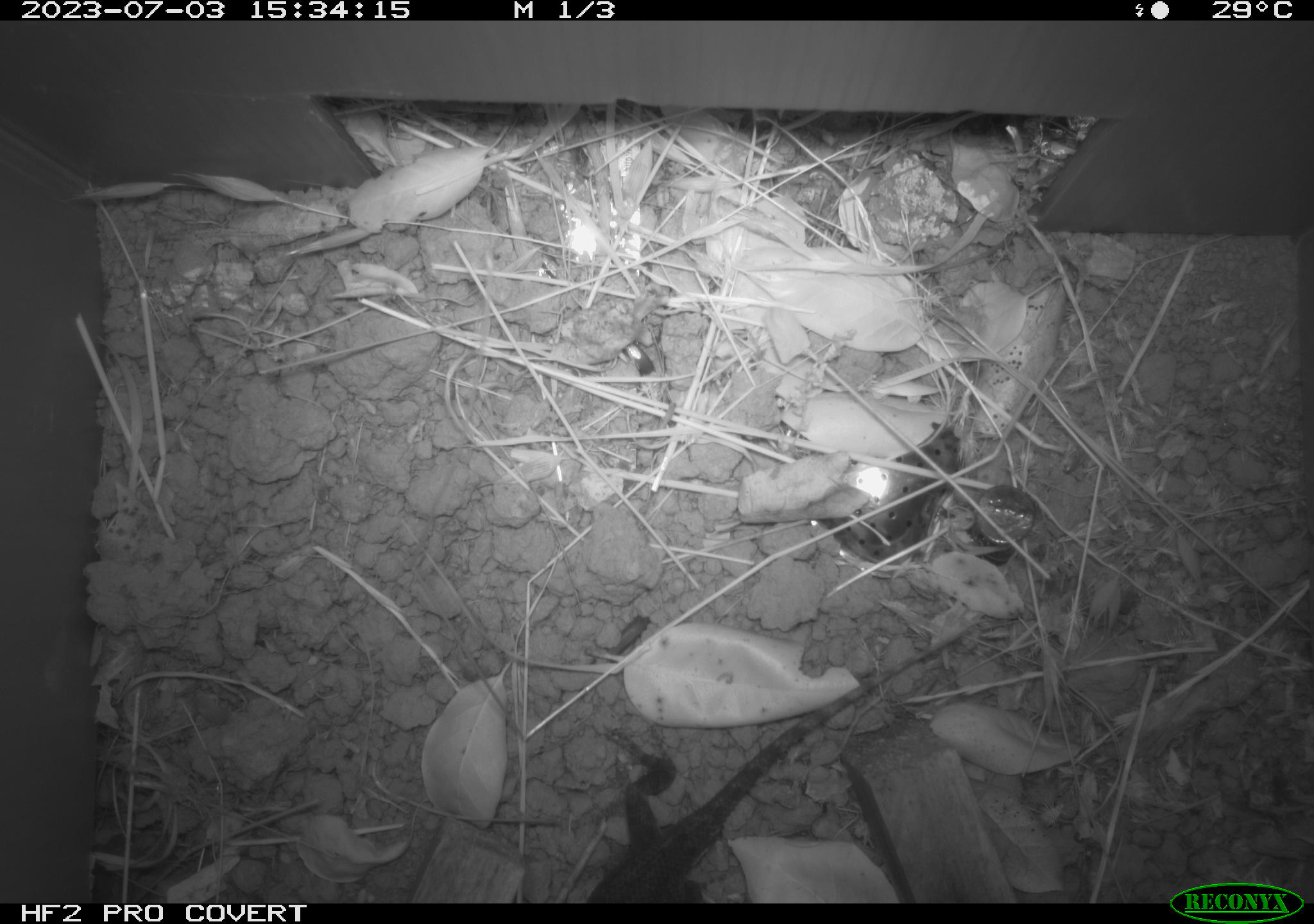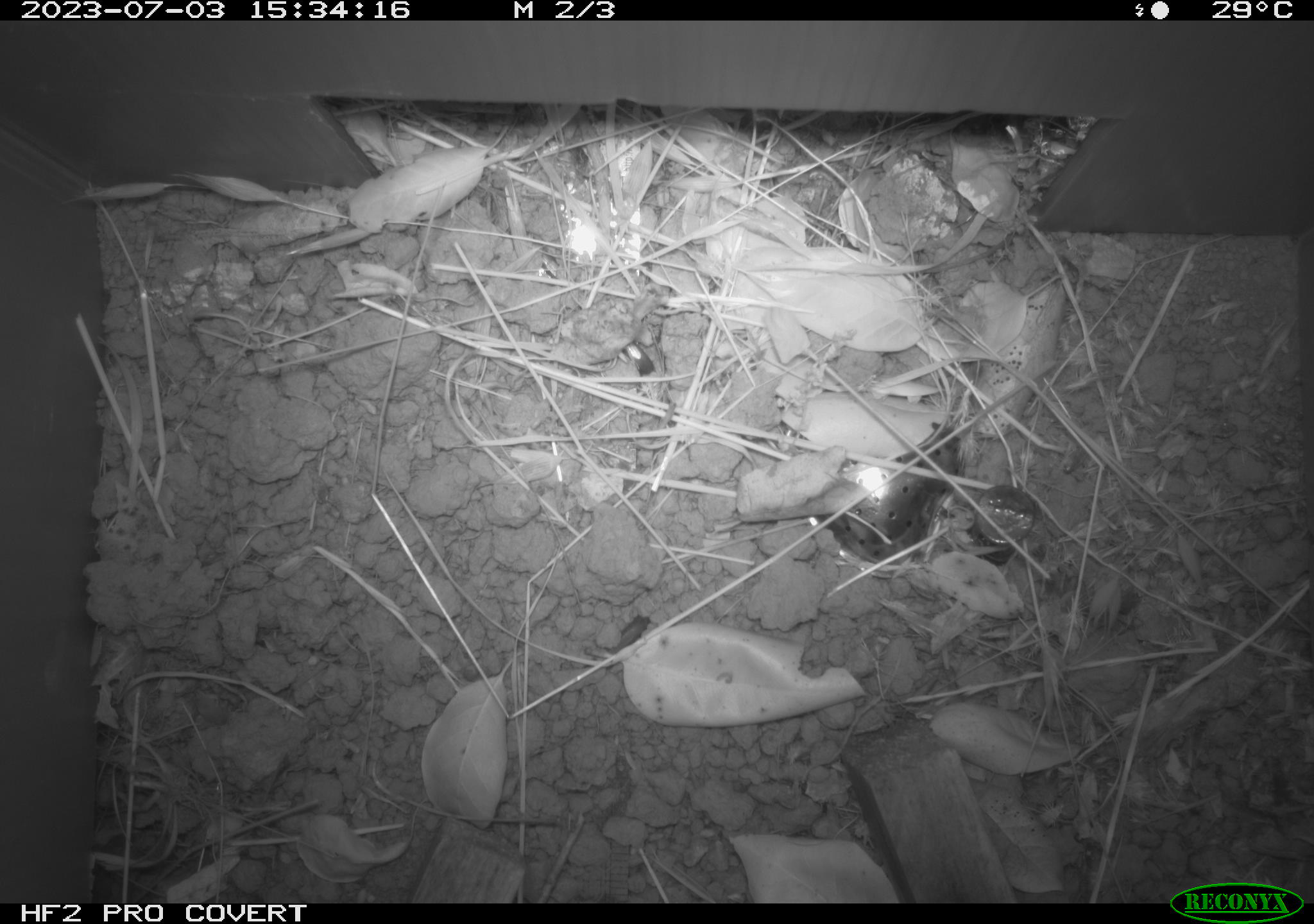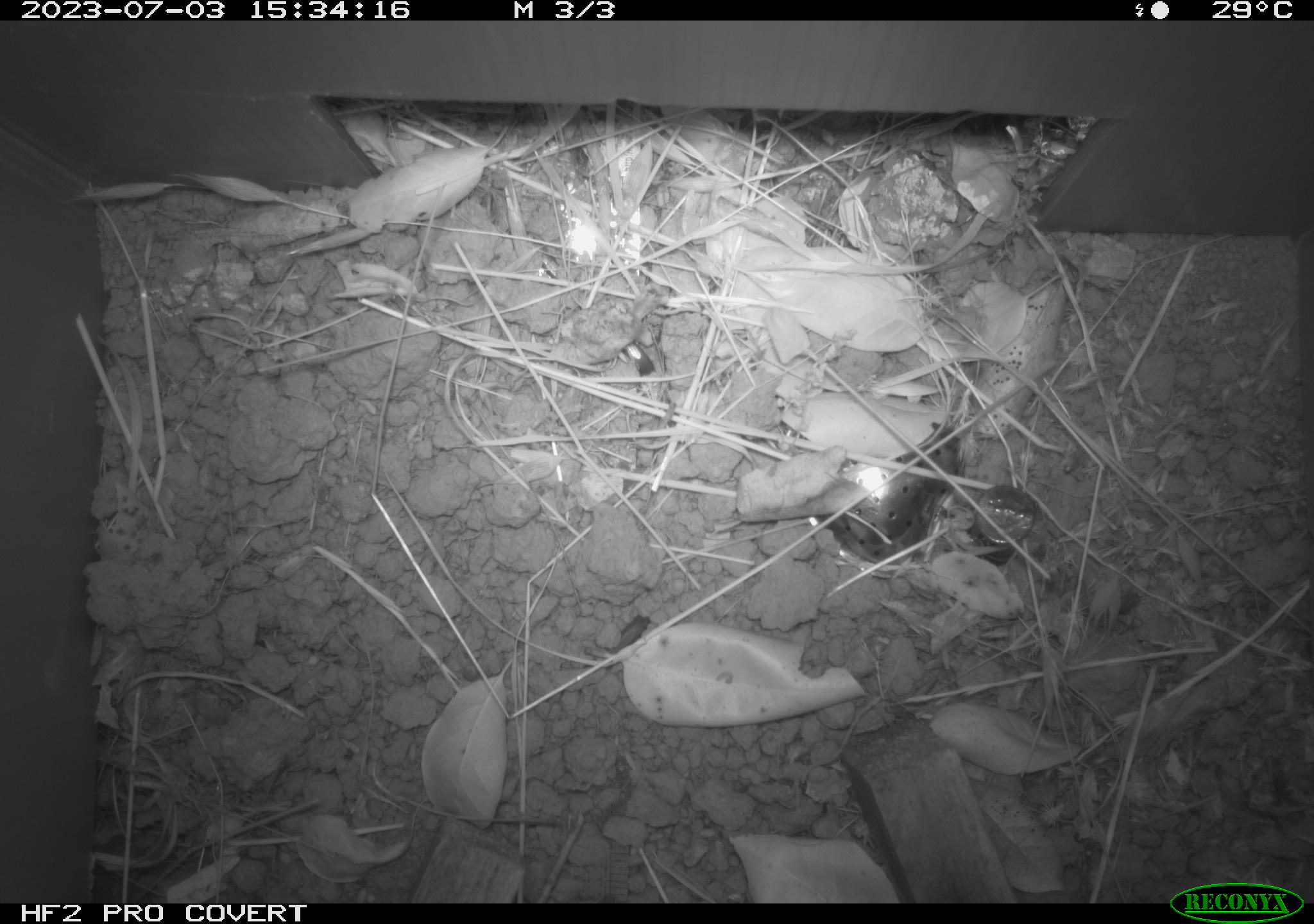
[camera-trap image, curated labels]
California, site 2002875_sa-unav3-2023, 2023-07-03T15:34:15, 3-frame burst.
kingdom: Animalia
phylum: Chordata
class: Reptilia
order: Squamata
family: Phrynosomatidae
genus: Sceloporus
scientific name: Sceloporus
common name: spiny lizards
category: sceloporus species